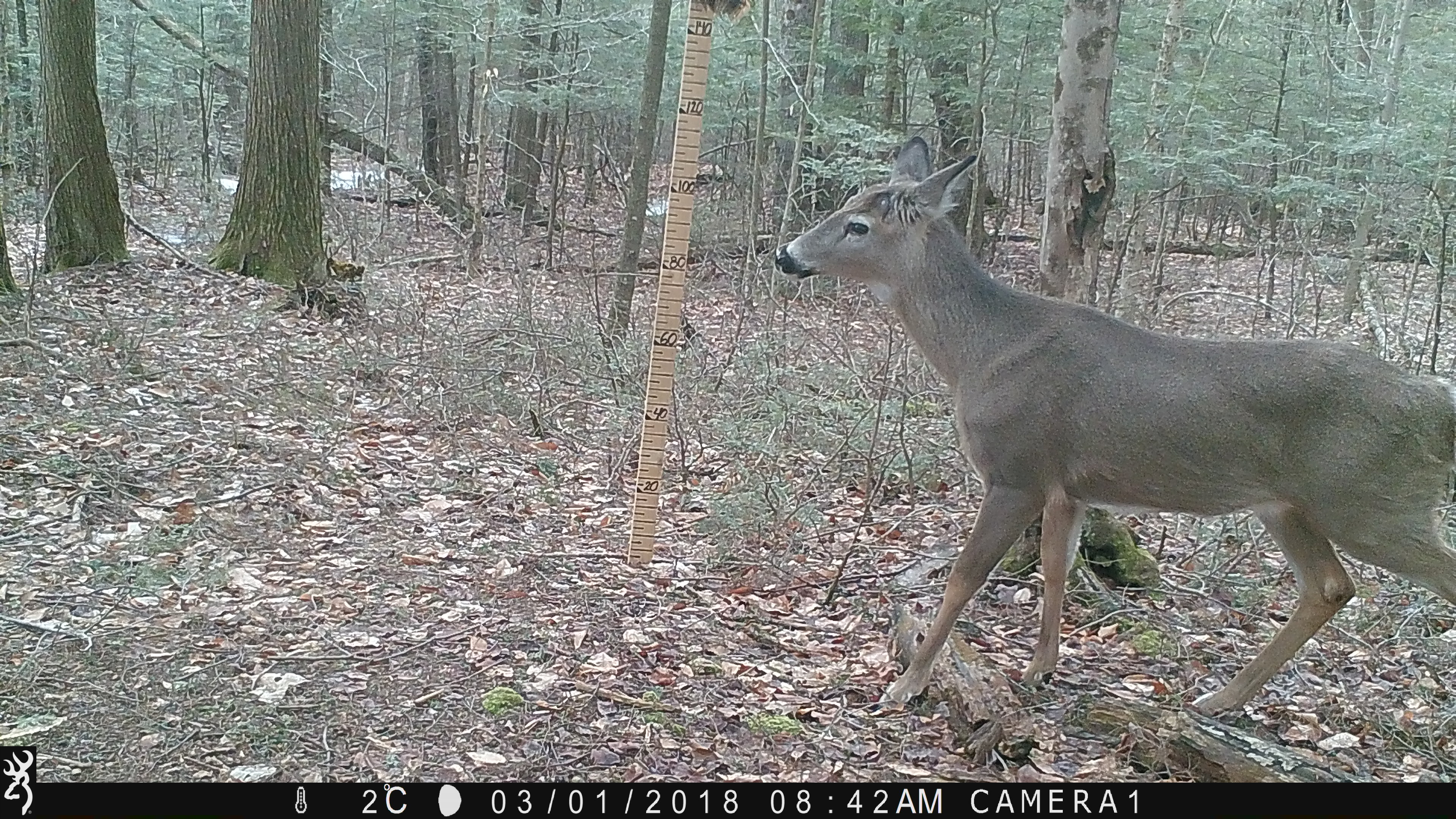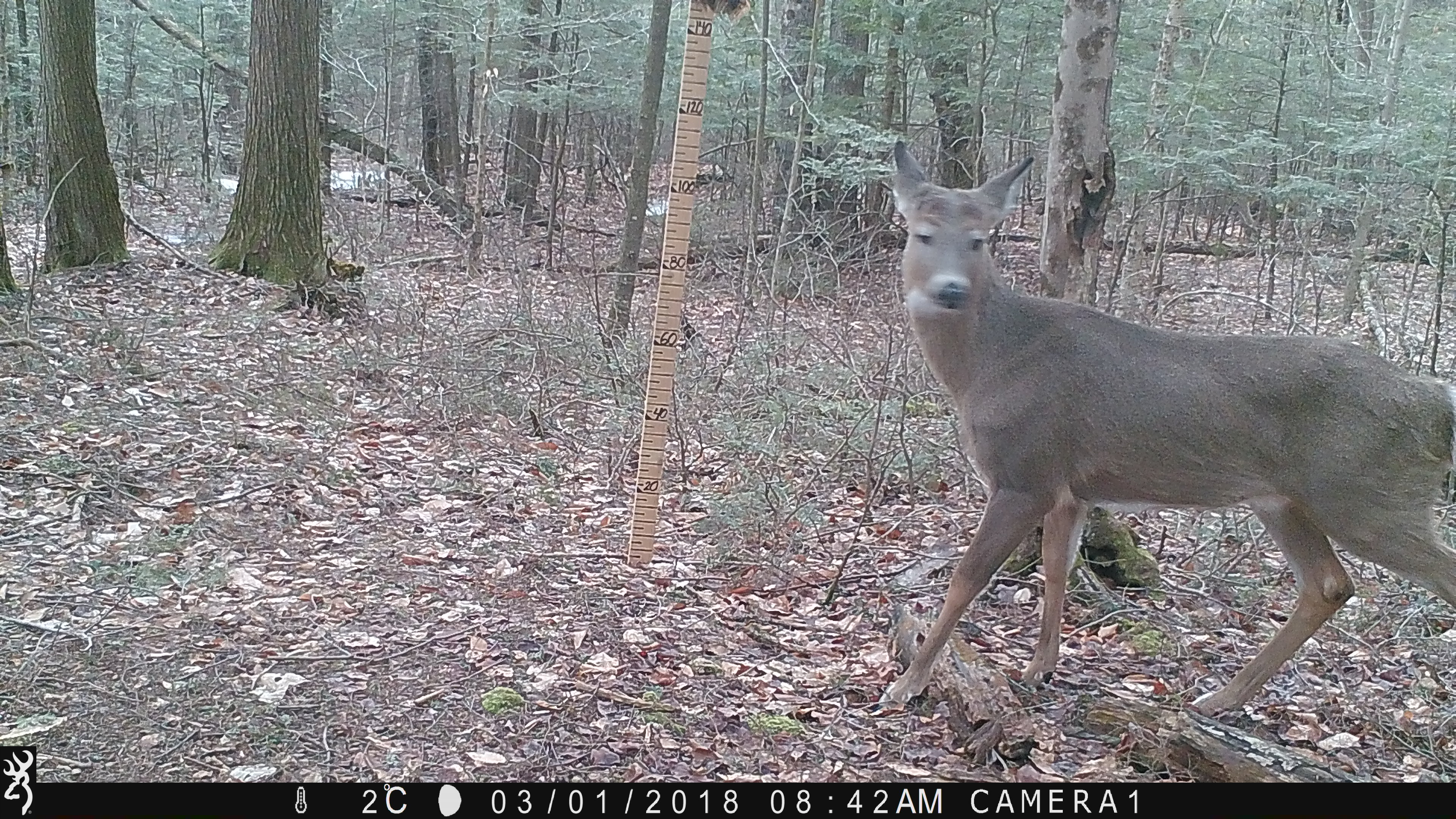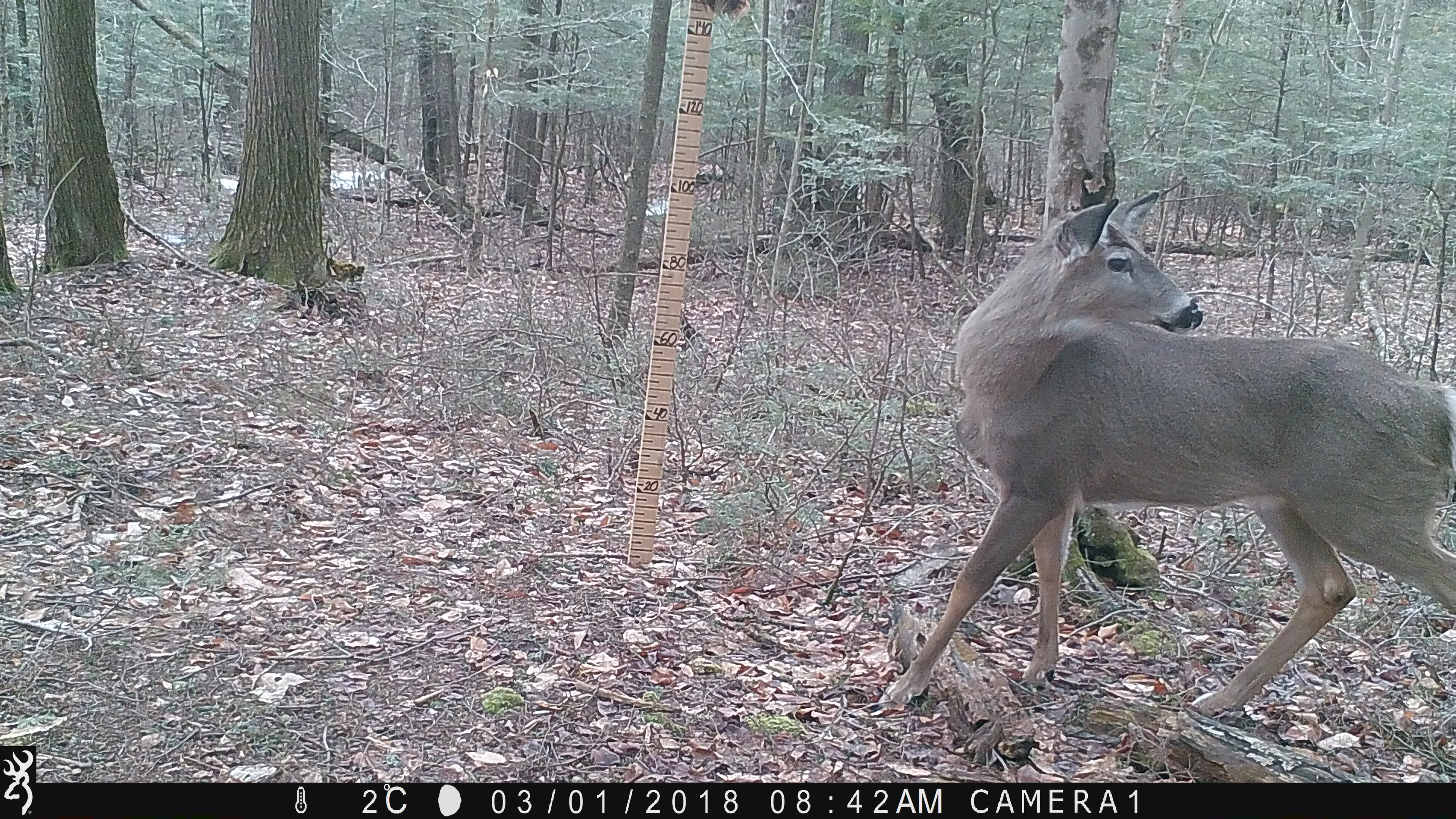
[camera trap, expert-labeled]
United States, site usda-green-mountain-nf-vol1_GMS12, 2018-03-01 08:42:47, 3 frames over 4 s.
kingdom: Animalia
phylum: Chordata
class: Mammalia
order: Artiodactyla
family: Cervidae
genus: Odocoileus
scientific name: Odocoileus virginianus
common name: white-tailed deer